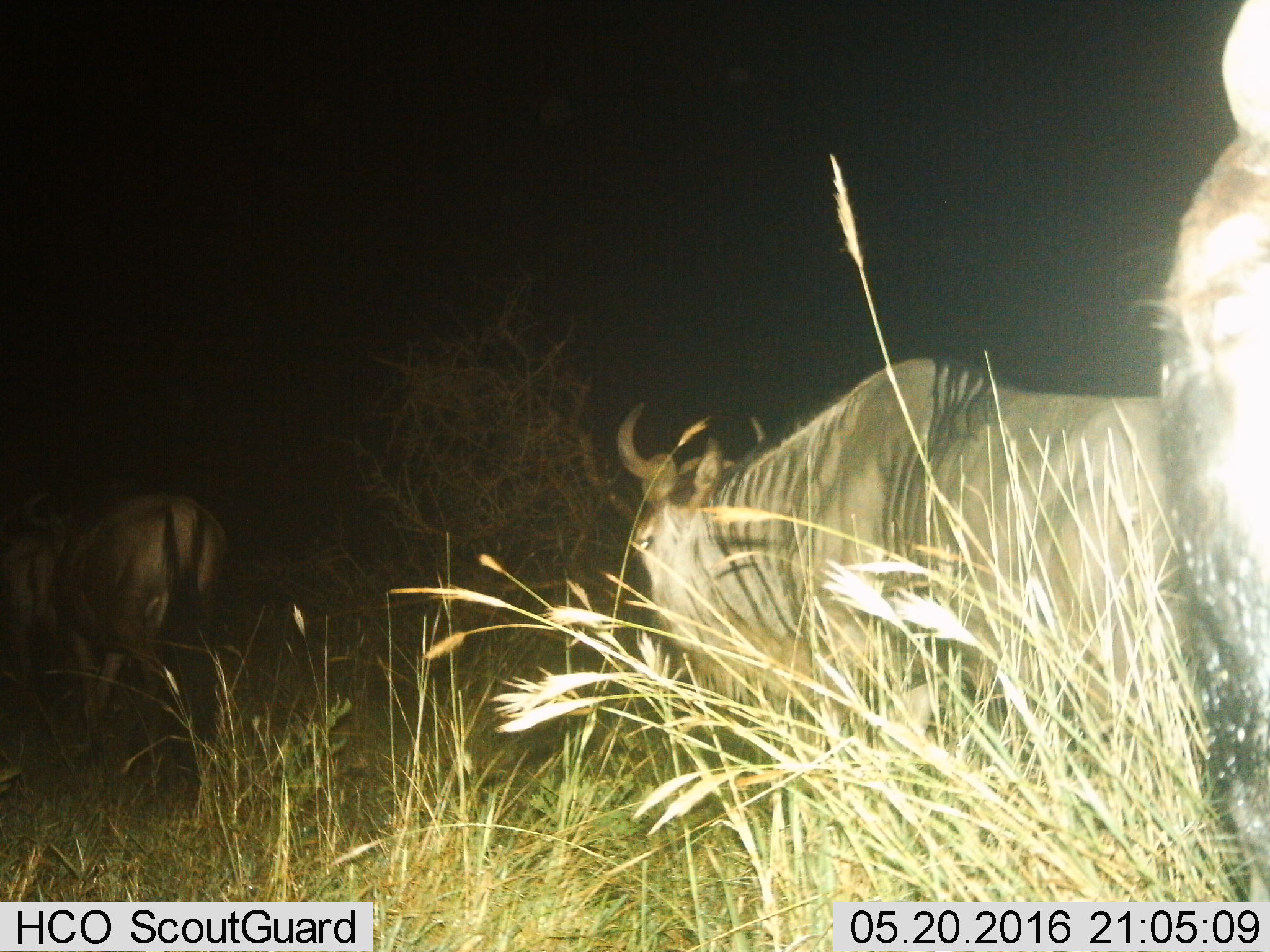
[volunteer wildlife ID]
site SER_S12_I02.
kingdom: Animalia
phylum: Chordata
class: Mammalia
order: Artiodactyla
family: Bovidae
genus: Connochaetes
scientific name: Connochaetes taurinus taurinus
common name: blue wildebeest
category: wildebeestblue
Wildebeestblue (blue wildebeest) (Connochaetes taurinus taurinus), count 3. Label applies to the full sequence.